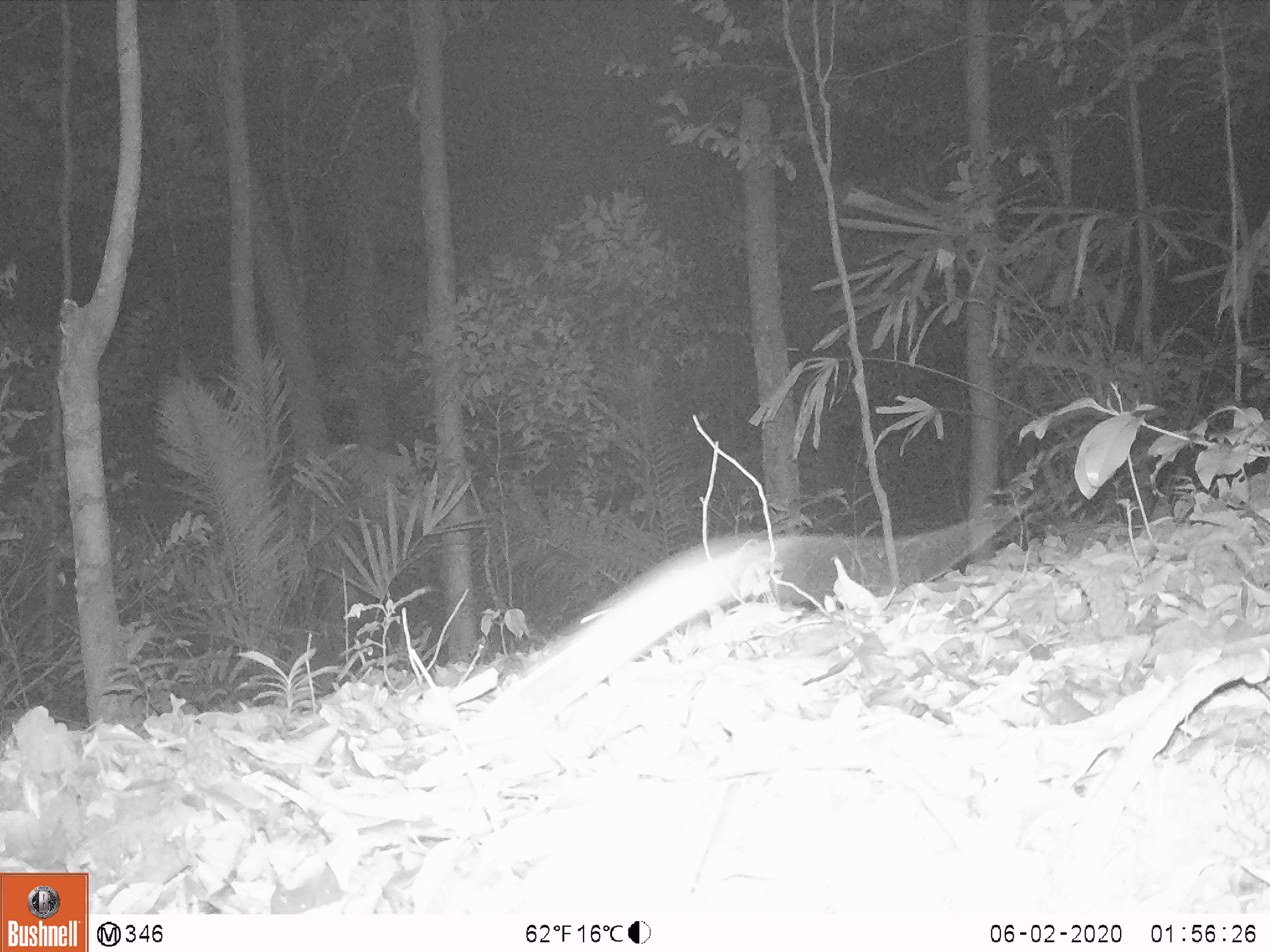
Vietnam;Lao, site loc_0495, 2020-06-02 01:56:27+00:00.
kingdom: Animalia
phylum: Chordata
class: Mammalia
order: Rodentia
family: Muridae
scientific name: Muridae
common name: old-world mice and rats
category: unidentified murid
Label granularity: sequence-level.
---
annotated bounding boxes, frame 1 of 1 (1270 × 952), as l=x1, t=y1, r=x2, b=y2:
unidentified murid: l=474, t=533, r=778, b=734